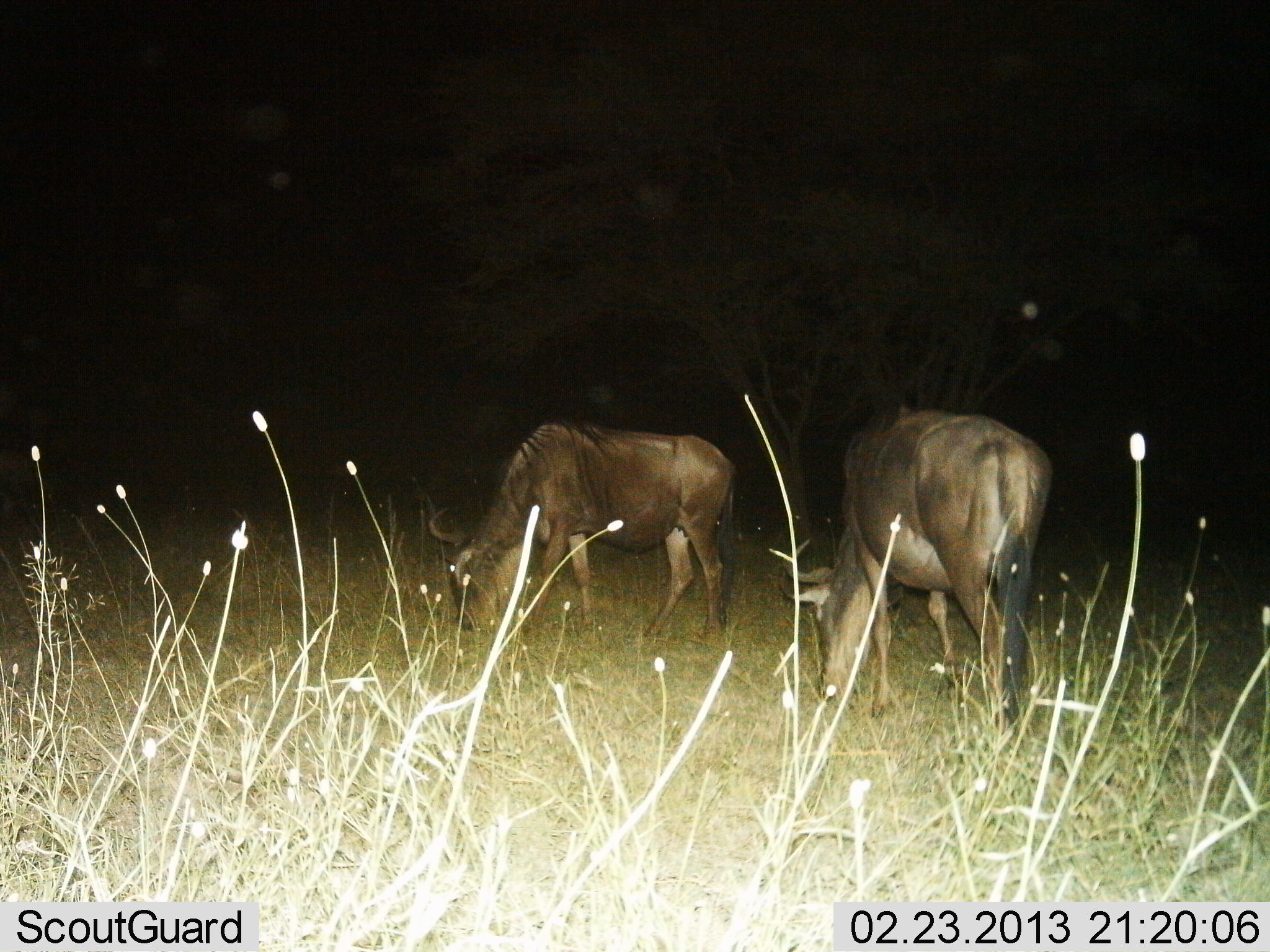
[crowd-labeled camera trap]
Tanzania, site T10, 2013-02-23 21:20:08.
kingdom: Animalia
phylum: Chordata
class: Mammalia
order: Artiodactyla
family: Bovidae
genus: Connochaetes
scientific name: Connochaetes taurinus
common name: blue wildebeest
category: wildebeest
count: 2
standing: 29%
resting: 0%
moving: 0%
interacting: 0%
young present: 0%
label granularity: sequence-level